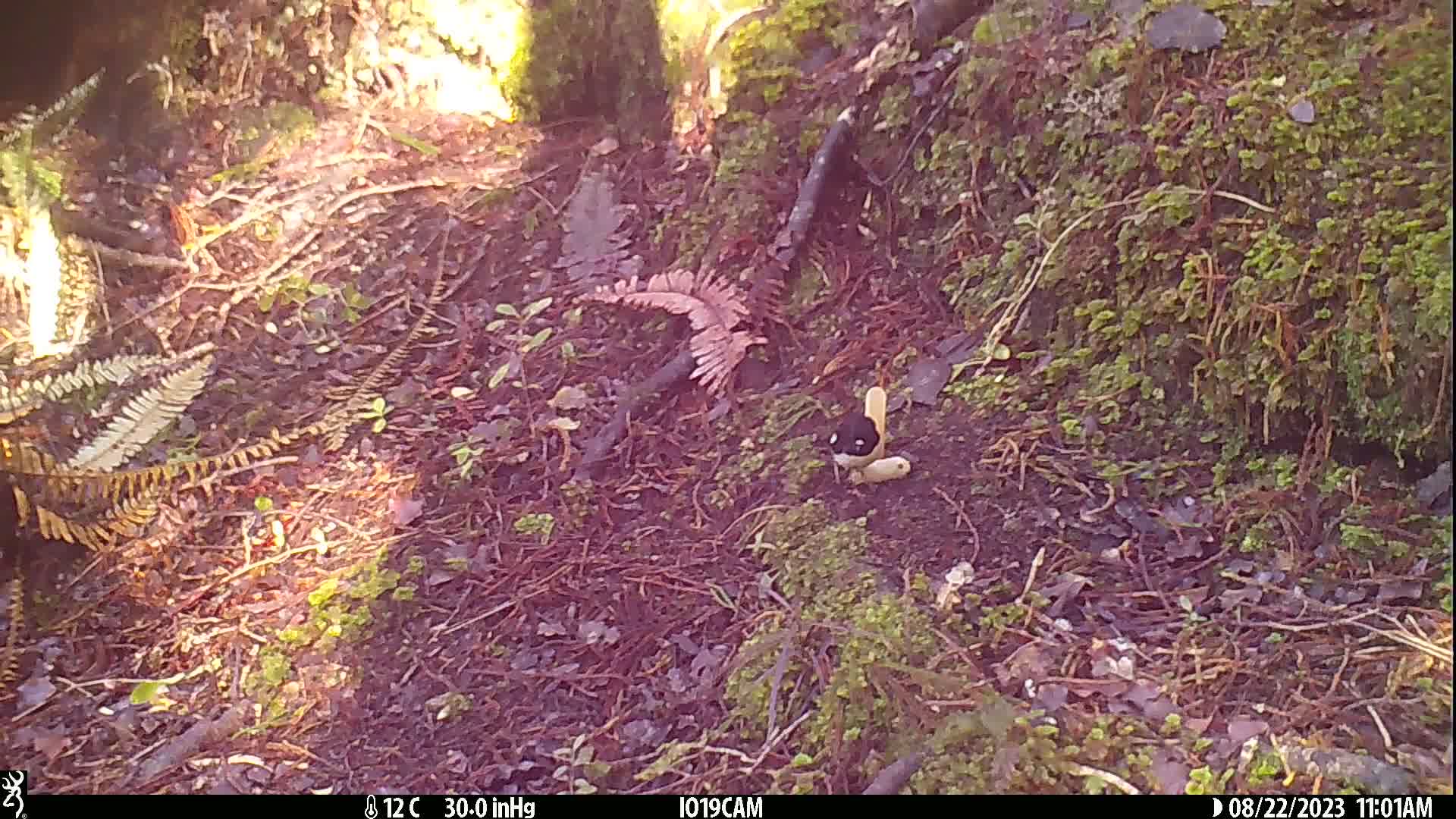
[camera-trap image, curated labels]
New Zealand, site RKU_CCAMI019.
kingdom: Animalia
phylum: Chordata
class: Aves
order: Passeriformes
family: Petroicidae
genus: Petroica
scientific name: Petroica macrocephala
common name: tomtit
Tomtit (Petroica macrocephala).